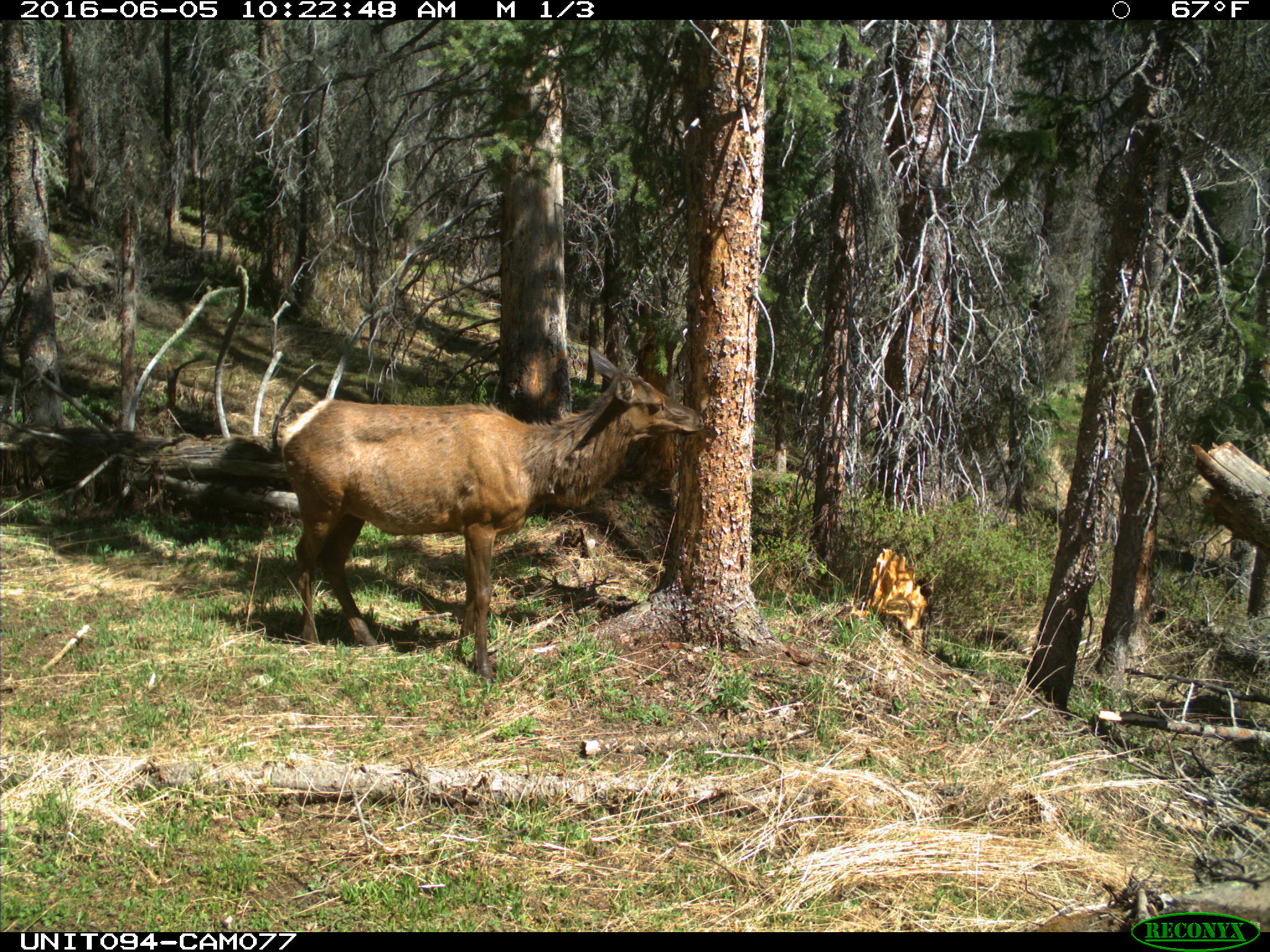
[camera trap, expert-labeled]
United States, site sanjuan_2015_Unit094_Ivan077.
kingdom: Animalia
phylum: Chordata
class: Mammalia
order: Artiodactyla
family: Cervidae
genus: Cervus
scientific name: Cervus elaphus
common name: red deer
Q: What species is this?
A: Cervus elaphus (red deer).